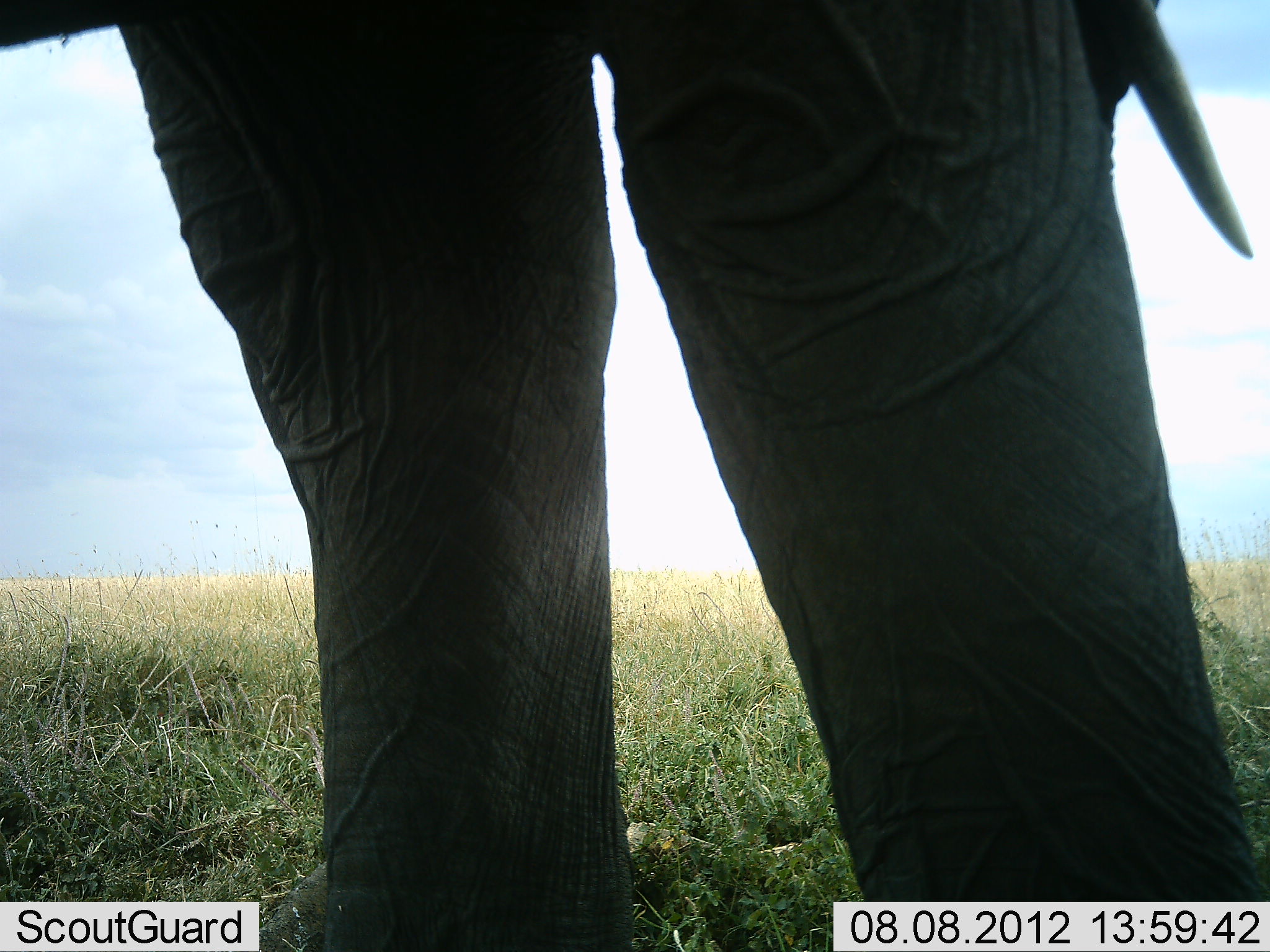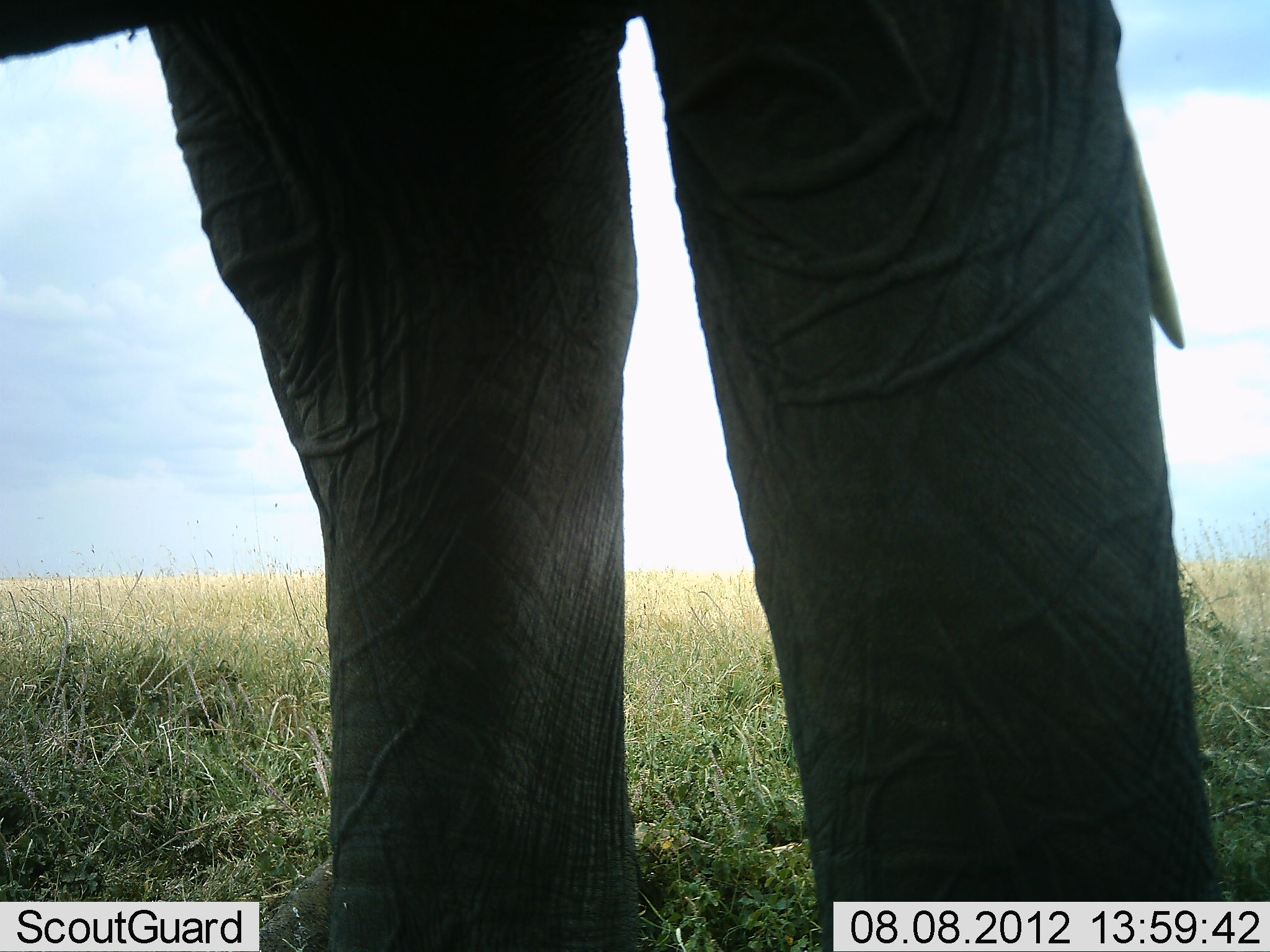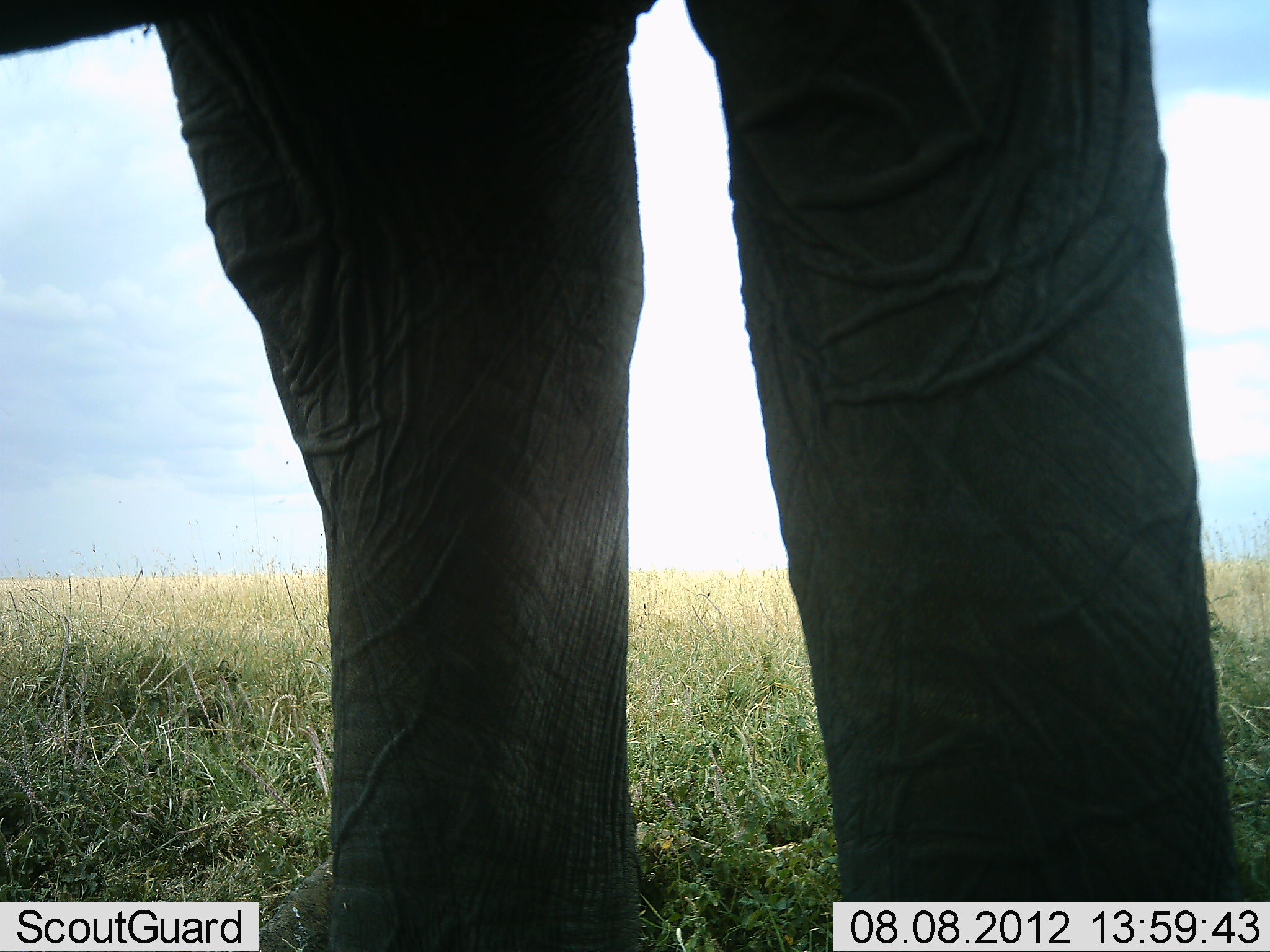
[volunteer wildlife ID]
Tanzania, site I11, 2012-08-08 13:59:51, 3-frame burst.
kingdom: Animalia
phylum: Chordata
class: Mammalia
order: Proboscidea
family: Elephantidae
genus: Loxodonta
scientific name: Loxodonta africana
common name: african bush elephant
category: elephant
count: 1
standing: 100%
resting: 0%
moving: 0%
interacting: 0%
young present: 0%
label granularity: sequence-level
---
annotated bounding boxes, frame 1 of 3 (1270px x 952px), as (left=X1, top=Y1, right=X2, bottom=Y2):
animal: (left=1, top=0, right=1270, bottom=952)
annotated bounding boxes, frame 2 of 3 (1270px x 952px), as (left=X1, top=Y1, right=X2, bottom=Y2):
animal: (left=1, top=1, right=1234, bottom=952)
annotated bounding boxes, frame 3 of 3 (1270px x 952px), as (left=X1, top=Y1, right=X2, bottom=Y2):
animal: (left=1, top=1, right=1248, bottom=952)